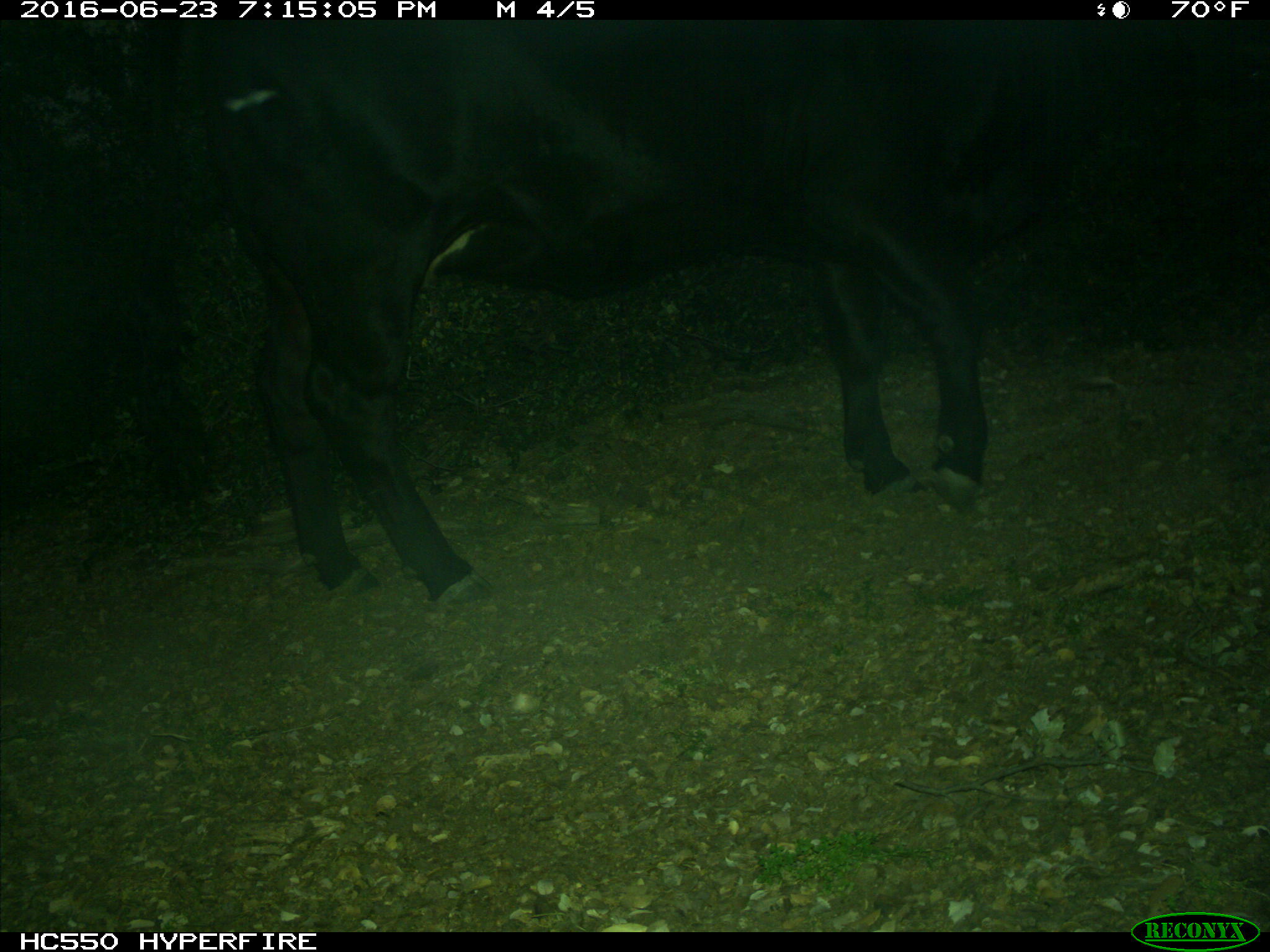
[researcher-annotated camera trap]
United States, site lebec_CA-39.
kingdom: Animalia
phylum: Chordata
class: Mammalia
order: Artiodactyla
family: Bovidae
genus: Bos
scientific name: Bos taurus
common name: domestic cow